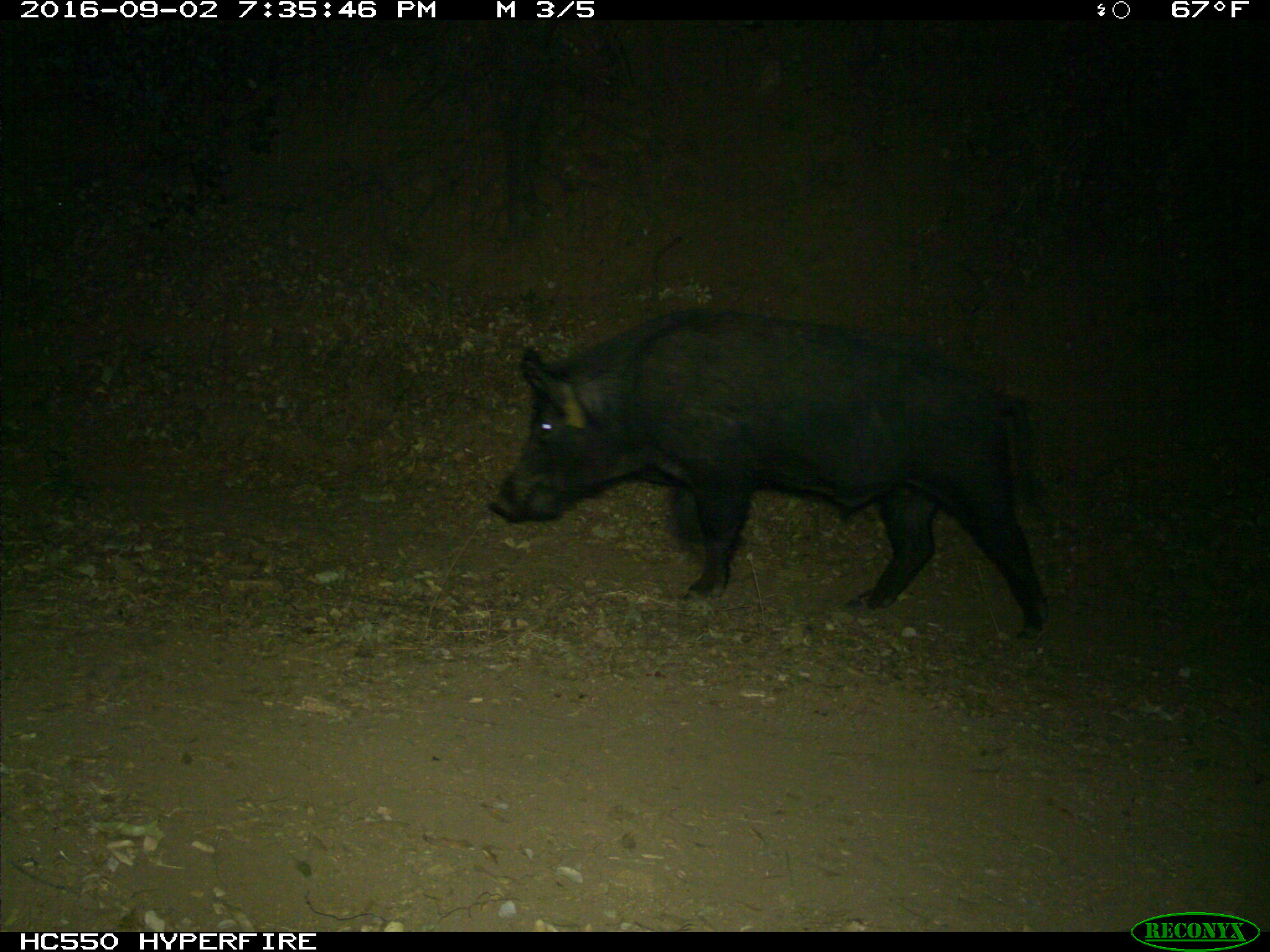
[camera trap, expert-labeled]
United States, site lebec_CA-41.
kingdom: Animalia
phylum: Chordata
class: Mammalia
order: Artiodactyla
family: Suidae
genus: Sus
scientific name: Sus scrofa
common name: wild boar